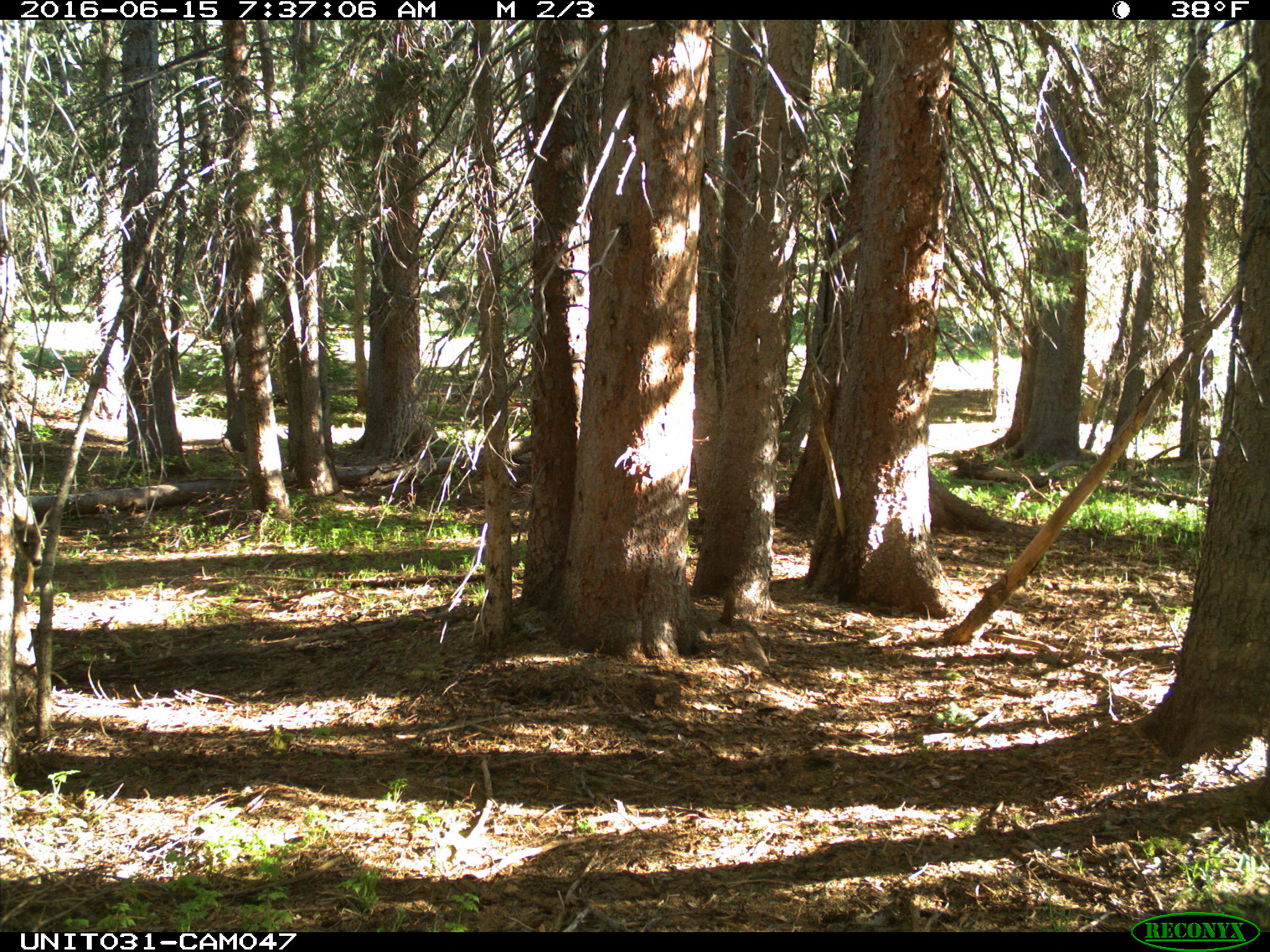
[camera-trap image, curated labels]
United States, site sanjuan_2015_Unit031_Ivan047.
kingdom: Animalia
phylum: Chordata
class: Mammalia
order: Artiodactyla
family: Cervidae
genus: Odocoileus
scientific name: Odocoileus hemionus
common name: mule deer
Odocoileus hemionus (mule deer).